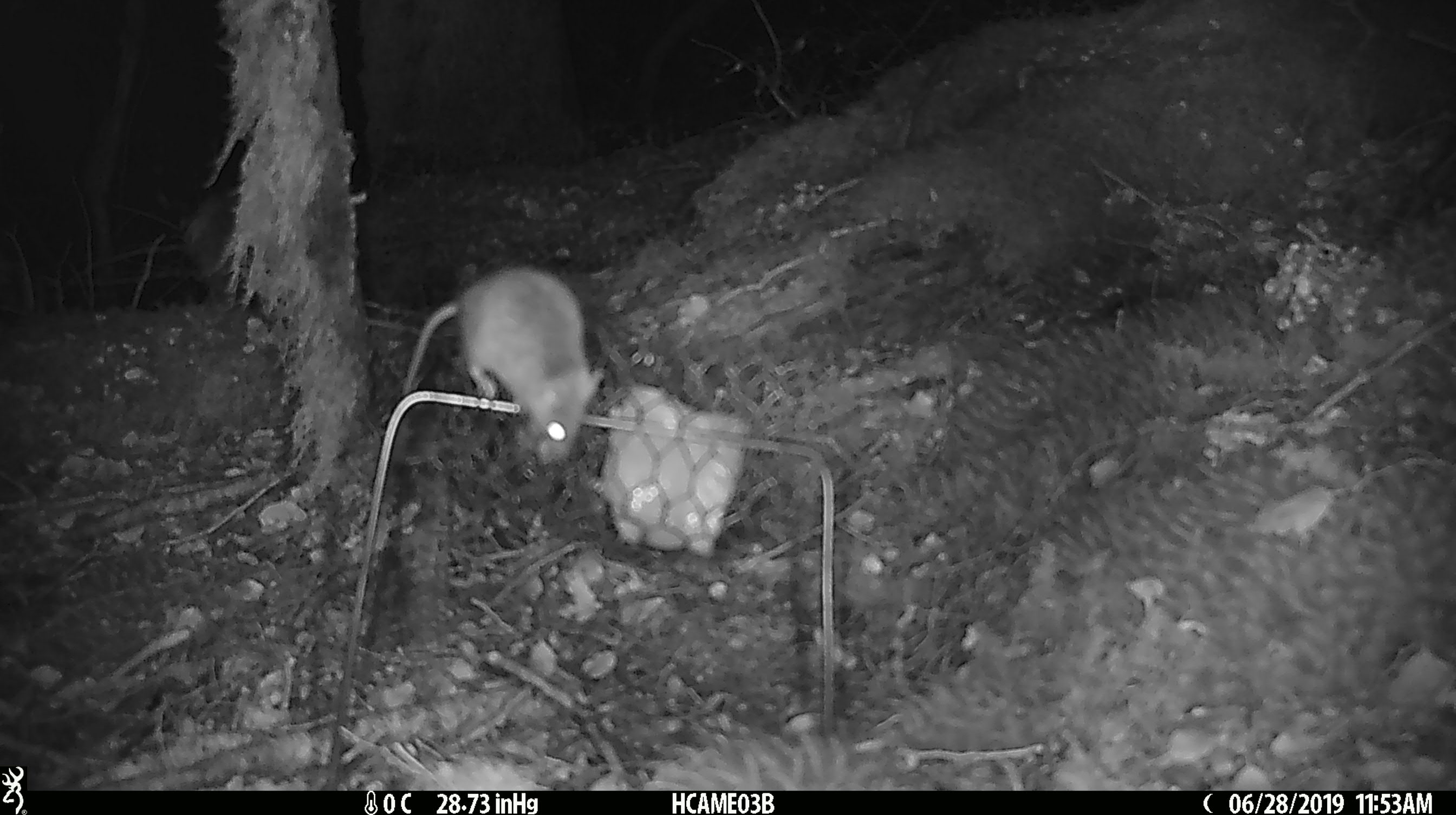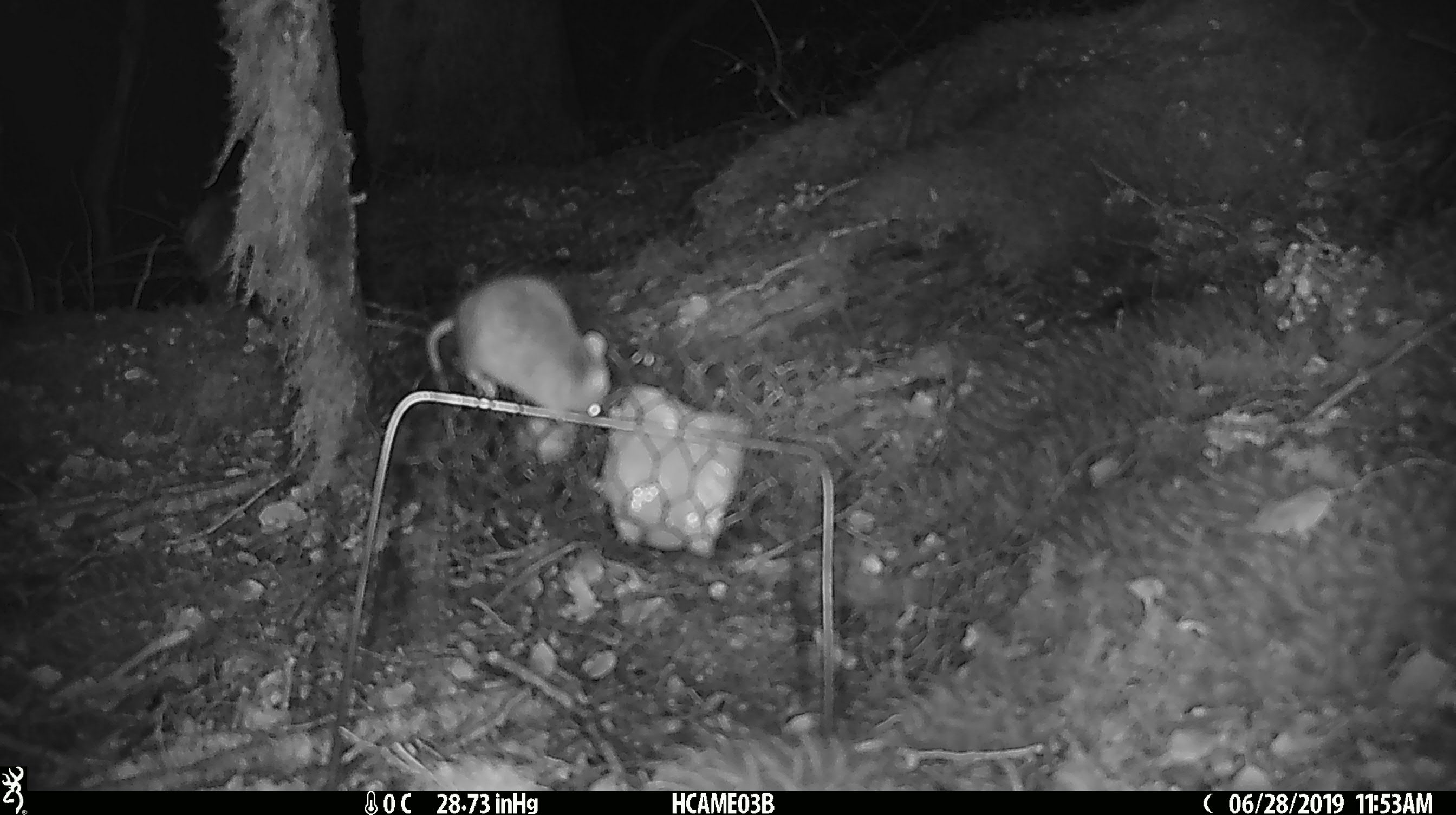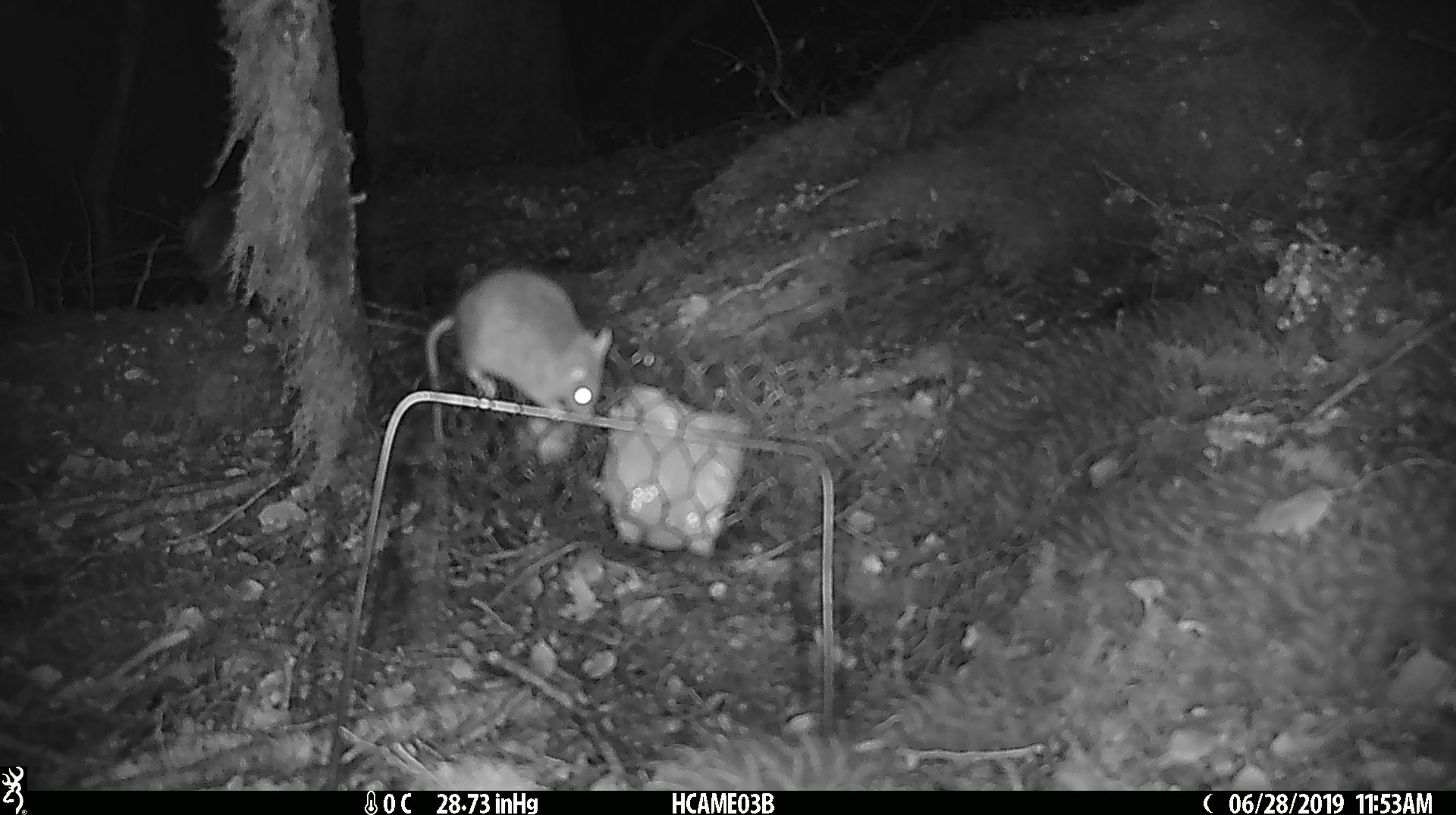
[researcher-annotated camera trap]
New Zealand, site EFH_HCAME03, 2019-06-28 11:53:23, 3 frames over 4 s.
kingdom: Animalia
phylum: Chordata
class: Mammalia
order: Rodentia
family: Muridae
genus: Mus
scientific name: Mus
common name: mouse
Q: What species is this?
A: Mouse (Mus).